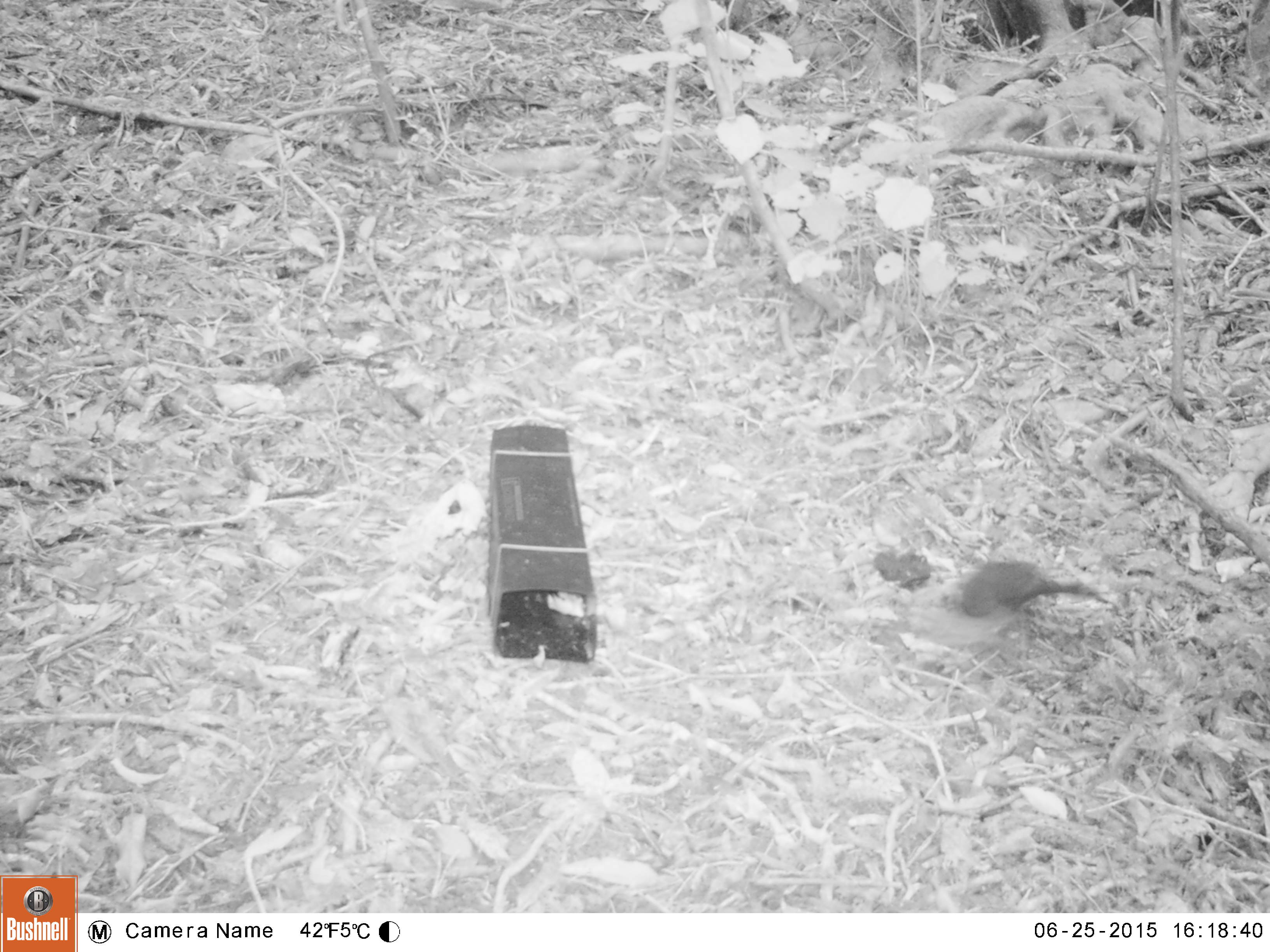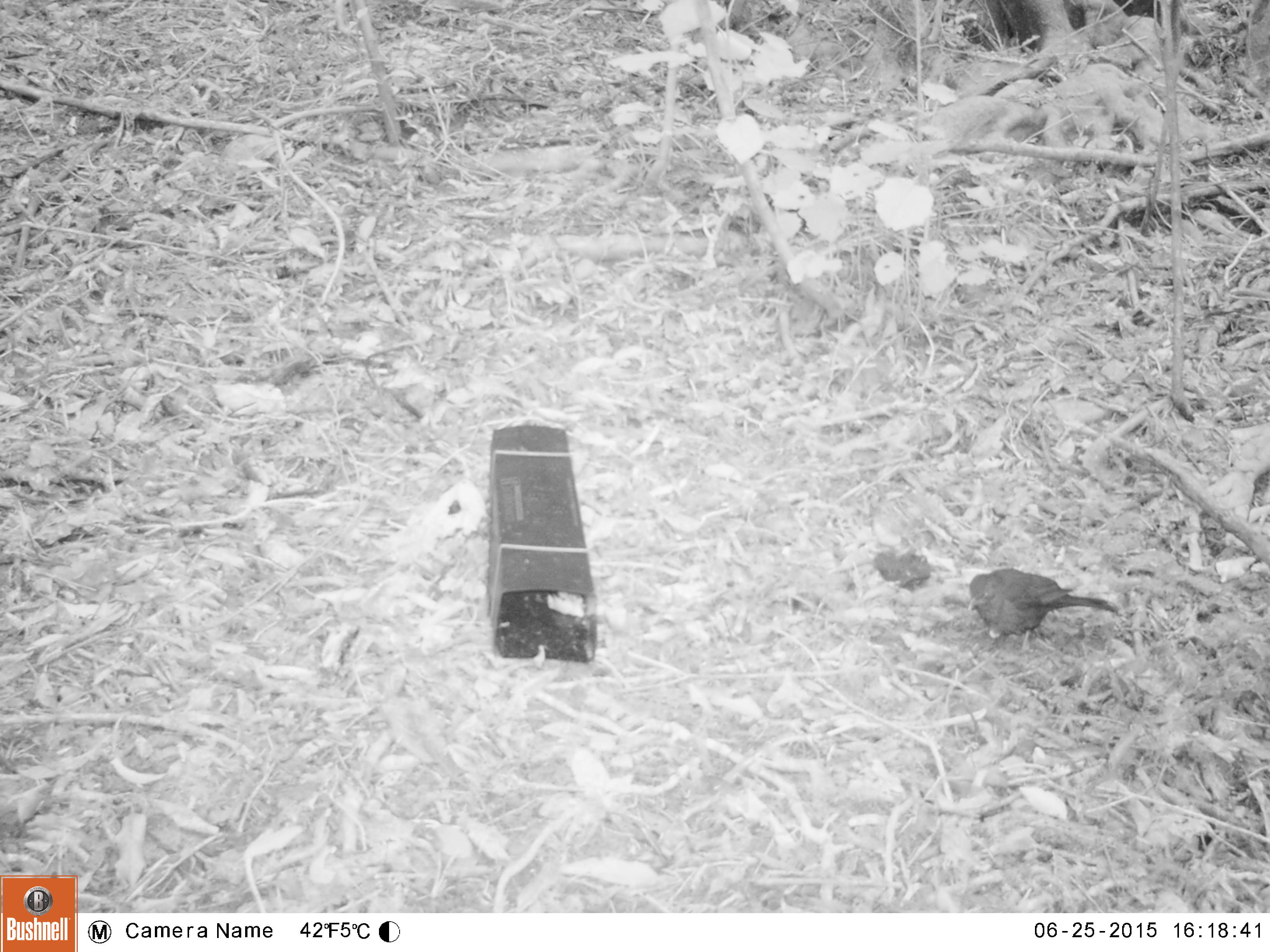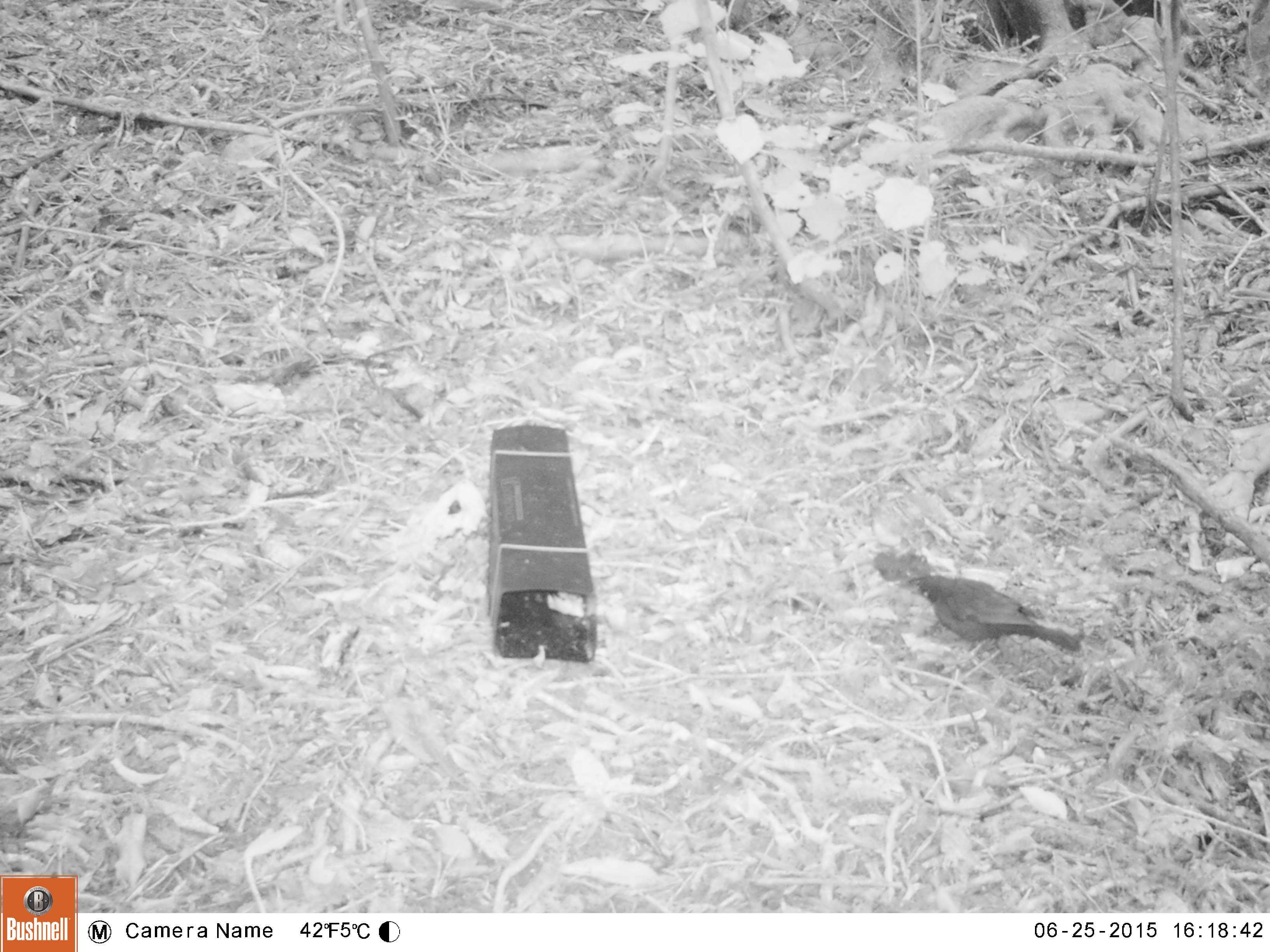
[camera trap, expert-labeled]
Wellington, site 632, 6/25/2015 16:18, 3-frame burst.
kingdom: Animalia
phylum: Chordata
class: Aves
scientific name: Aves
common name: bird